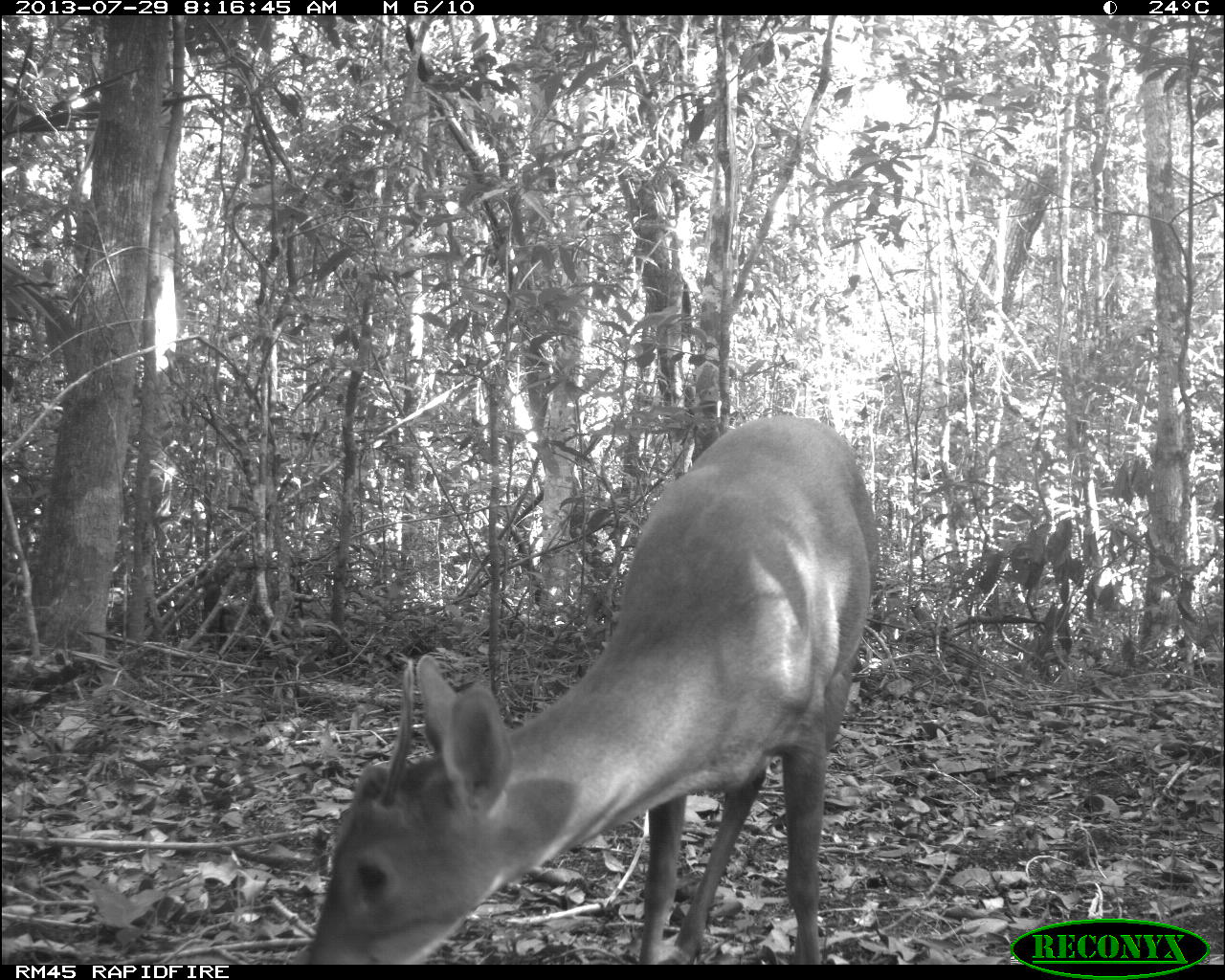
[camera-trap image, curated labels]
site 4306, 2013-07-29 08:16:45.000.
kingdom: Animalia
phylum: Chordata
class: Mammalia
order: Artiodactyla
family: Cervidae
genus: Mazama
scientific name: Mazama temama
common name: central american red brocket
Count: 1.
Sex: male.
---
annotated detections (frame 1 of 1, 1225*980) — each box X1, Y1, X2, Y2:
mazama temama: 304, 413, 879, 963